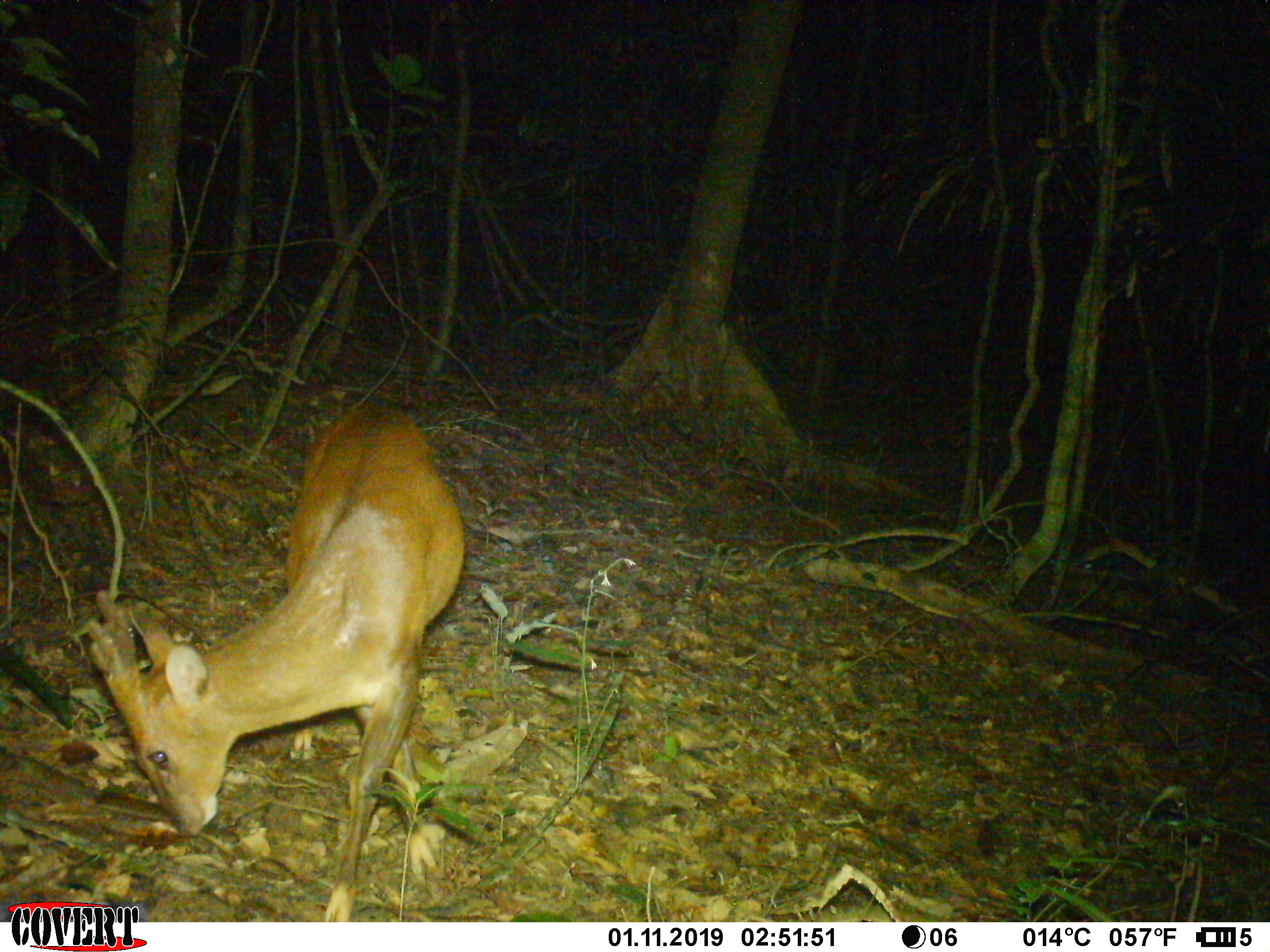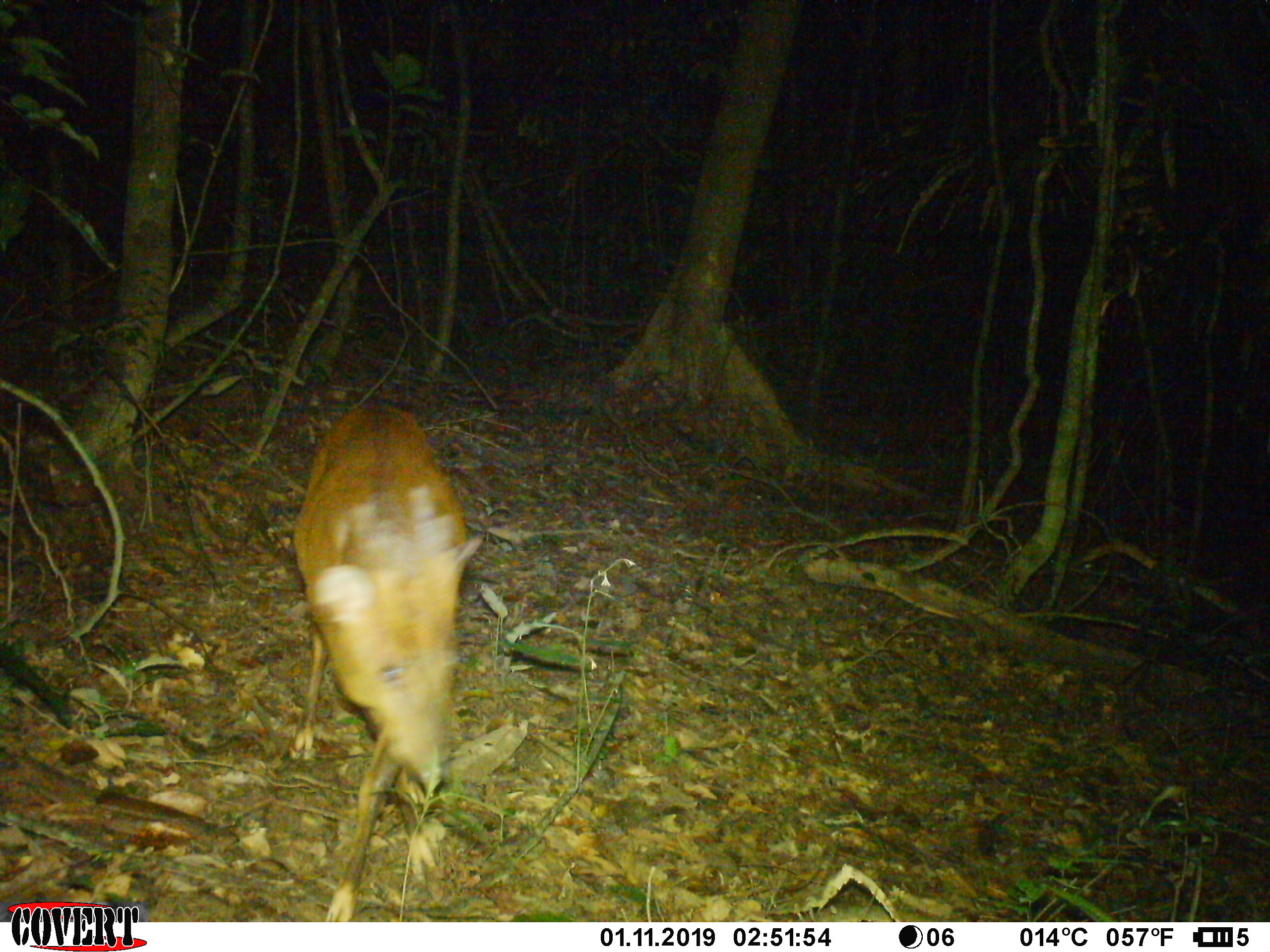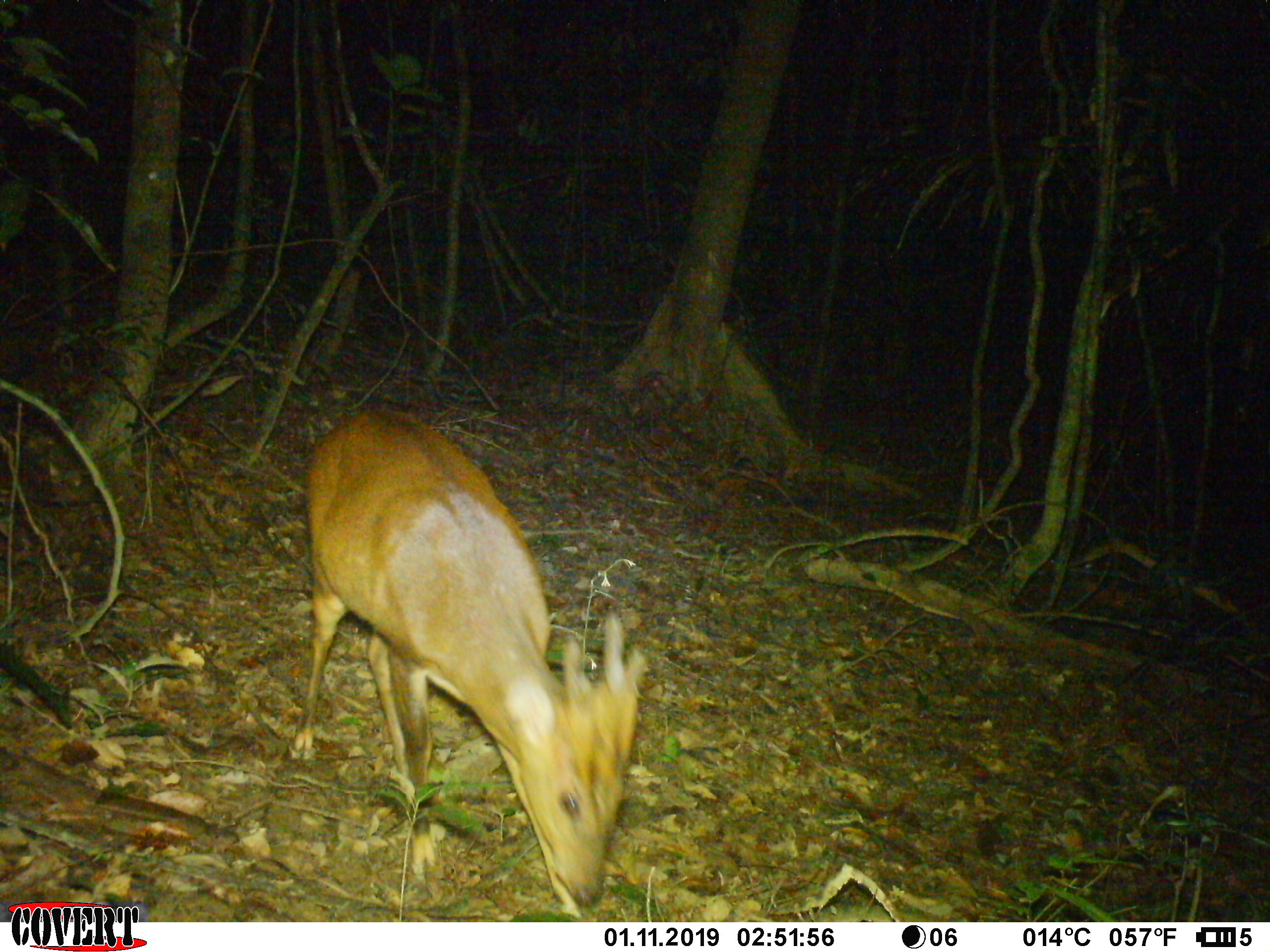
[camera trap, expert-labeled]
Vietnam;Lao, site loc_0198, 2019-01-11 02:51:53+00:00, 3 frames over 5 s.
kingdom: Animalia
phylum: Chordata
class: Mammalia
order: Artiodactyla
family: Cervidae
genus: Muntiacus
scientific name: Muntiacus vuquangensis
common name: large-antlered muntjac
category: large antlered muntjac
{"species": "large antlered muntjac (large-antlered muntjac) (Muntiacus vuquangensis)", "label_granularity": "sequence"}